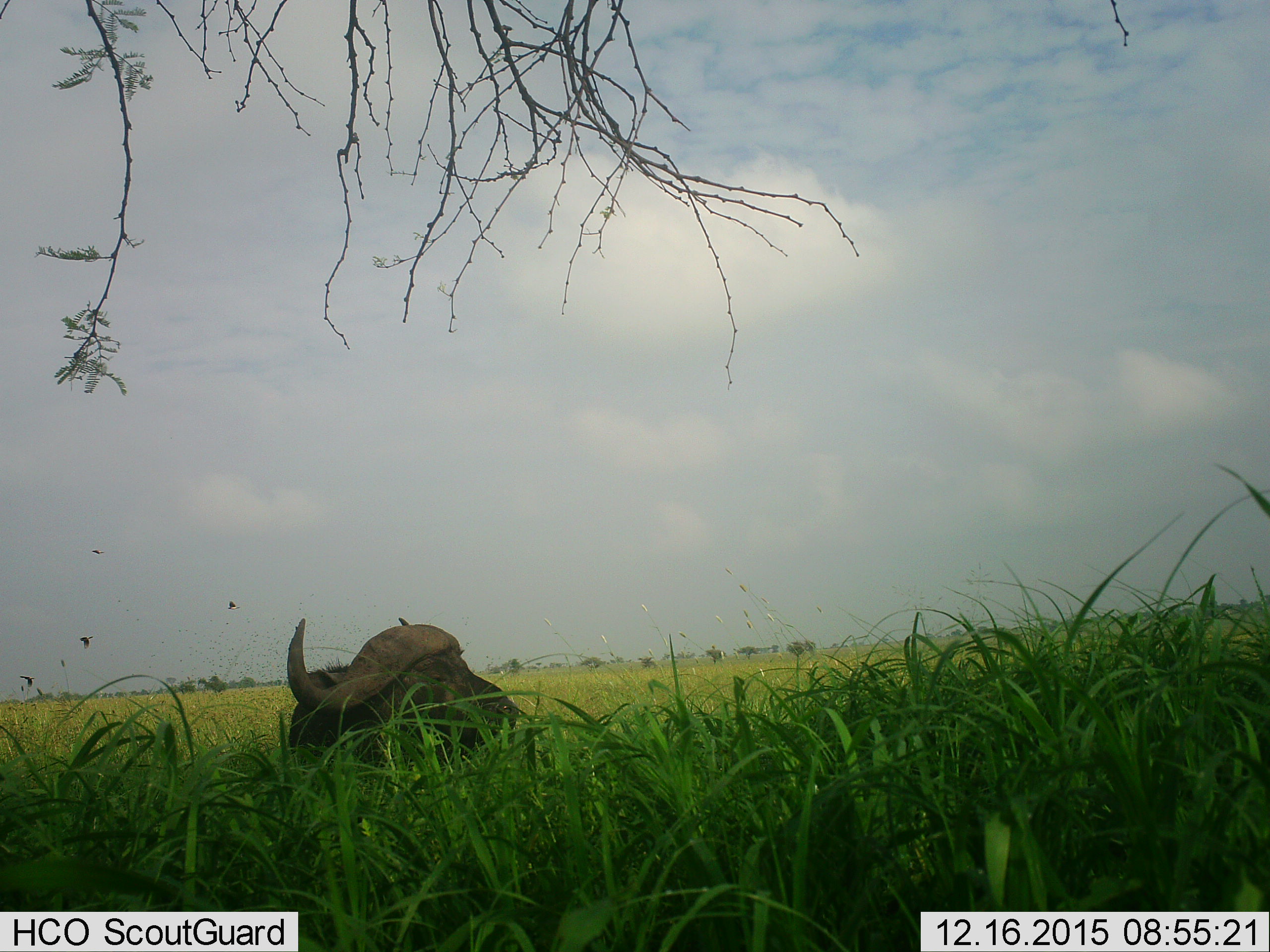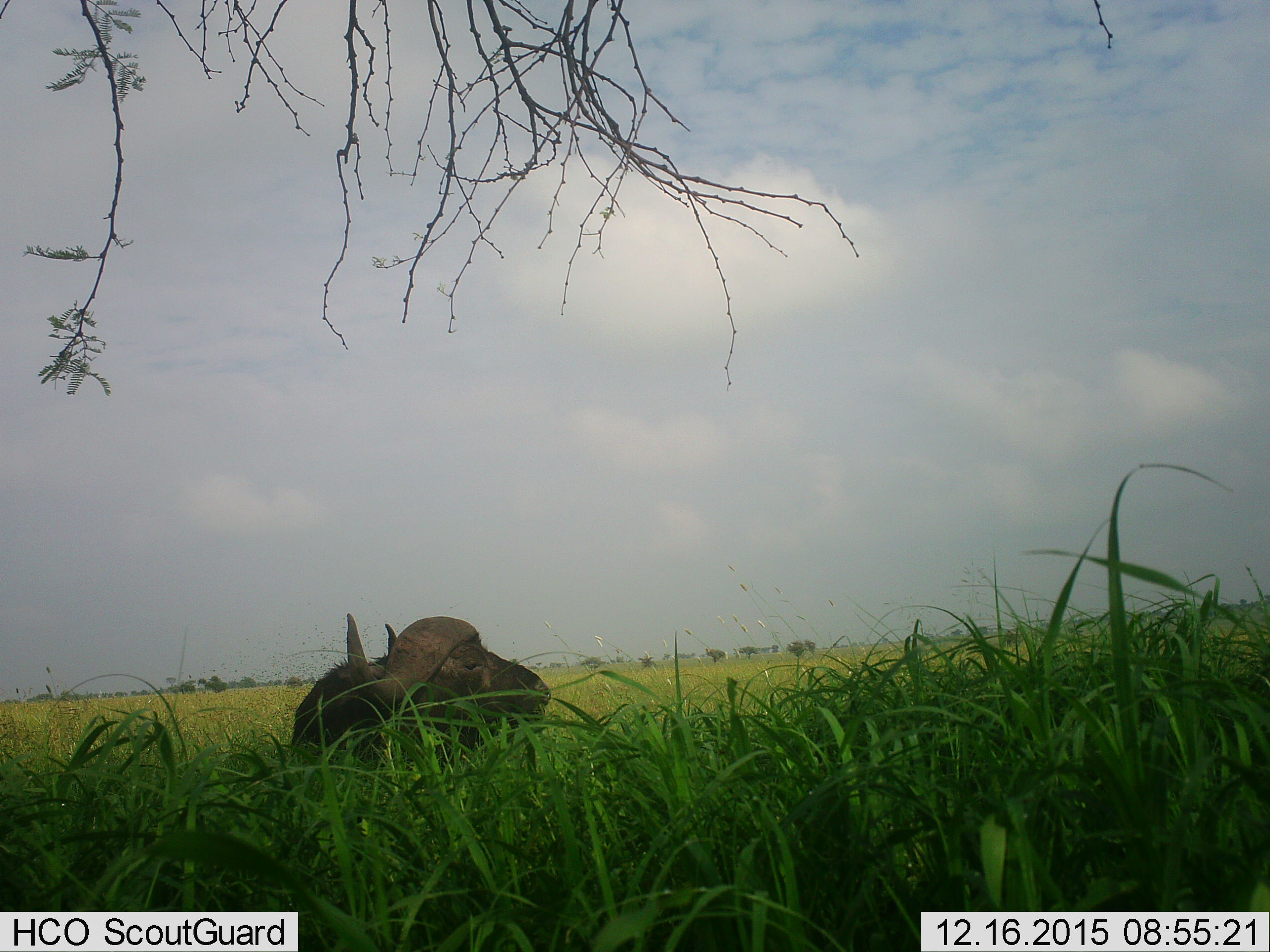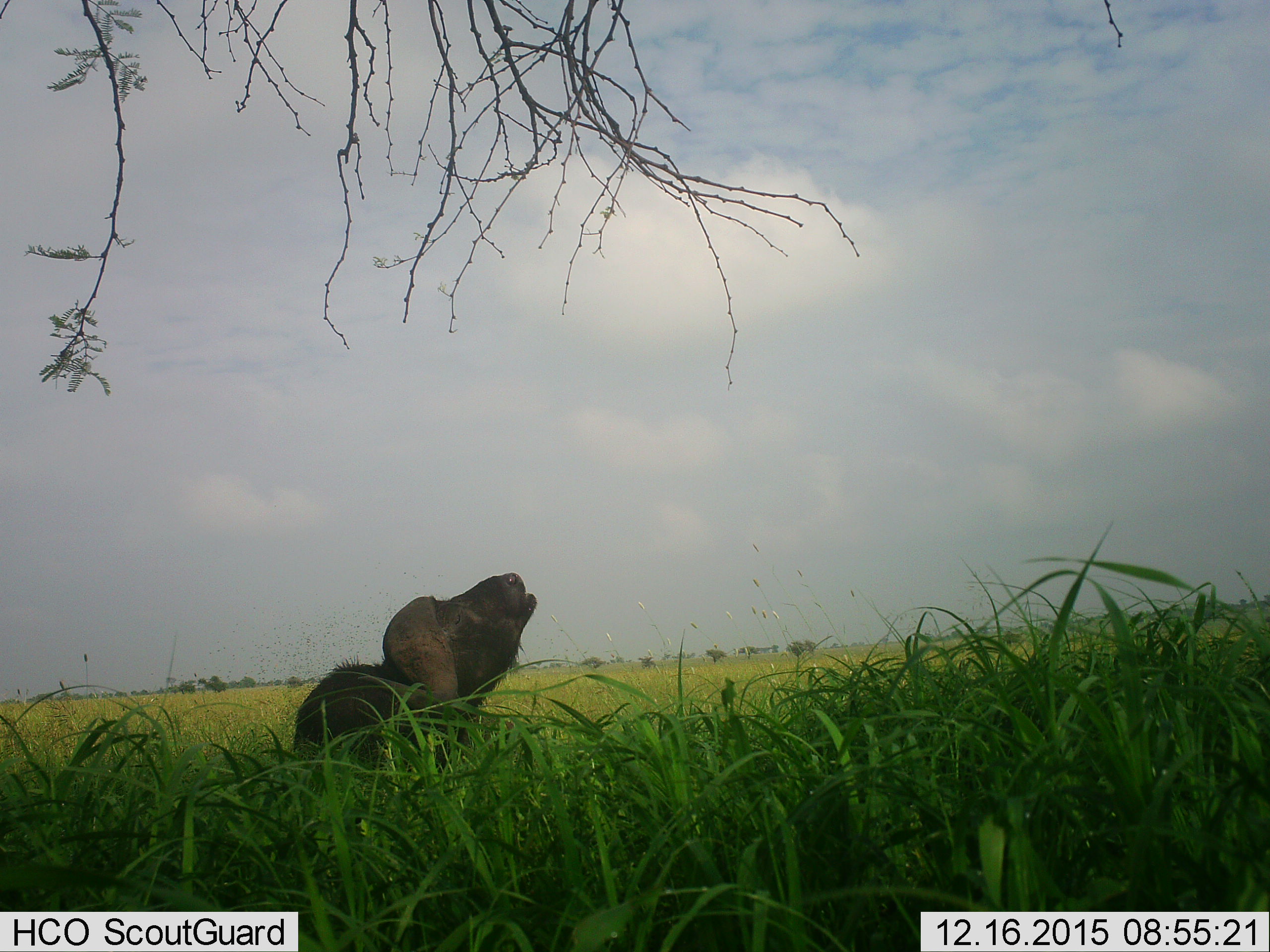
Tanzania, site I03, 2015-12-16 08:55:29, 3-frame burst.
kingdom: Animalia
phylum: Chordata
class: Mammalia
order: Artiodactyla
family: Bovidae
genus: Syncerus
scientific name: Syncerus caffer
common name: cape buffalo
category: buffalo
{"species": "buffalo (cape buffalo) (Syncerus caffer)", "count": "1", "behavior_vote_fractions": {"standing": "40%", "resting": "50%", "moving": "20%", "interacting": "10%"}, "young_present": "0%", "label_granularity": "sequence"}